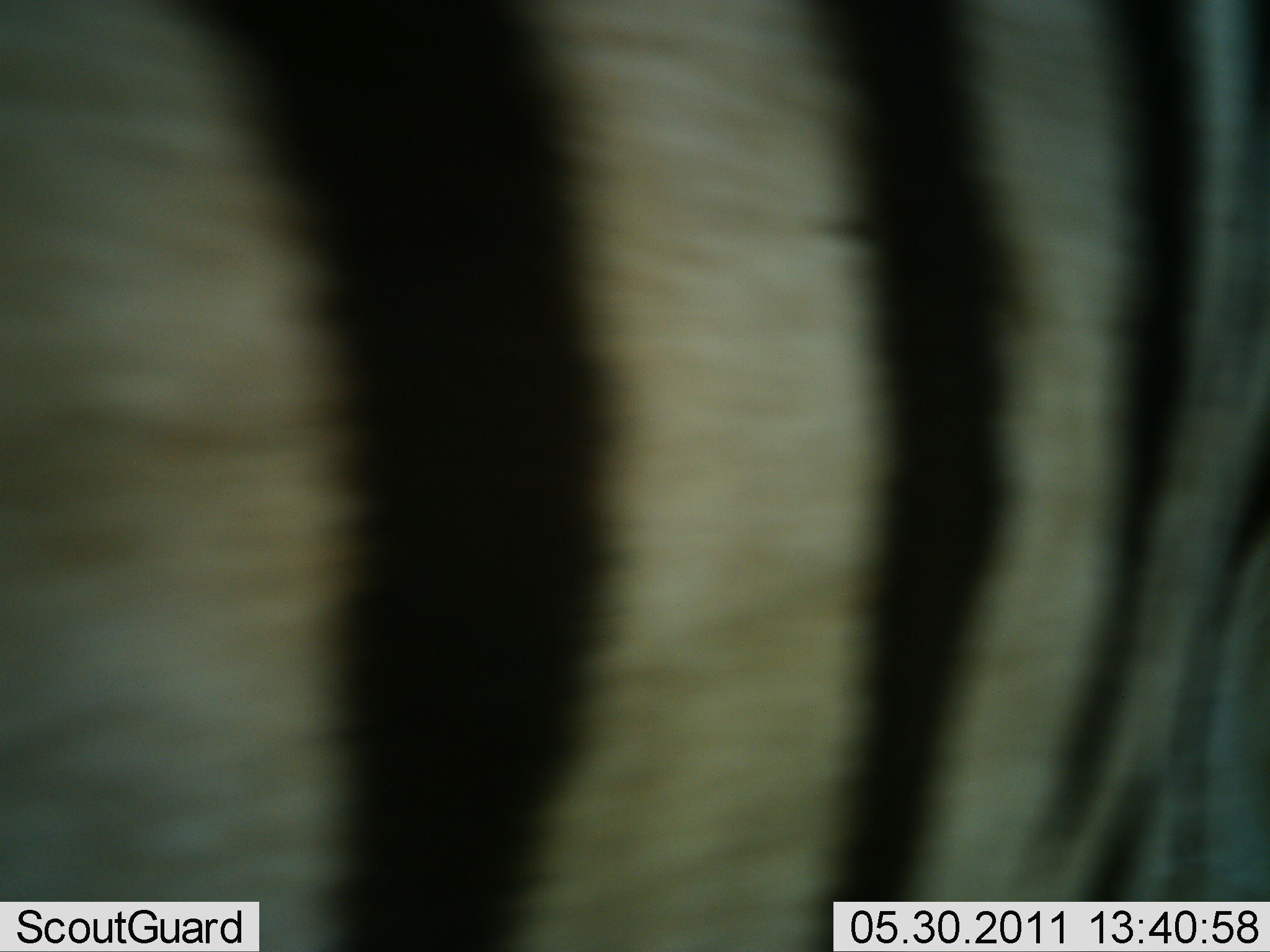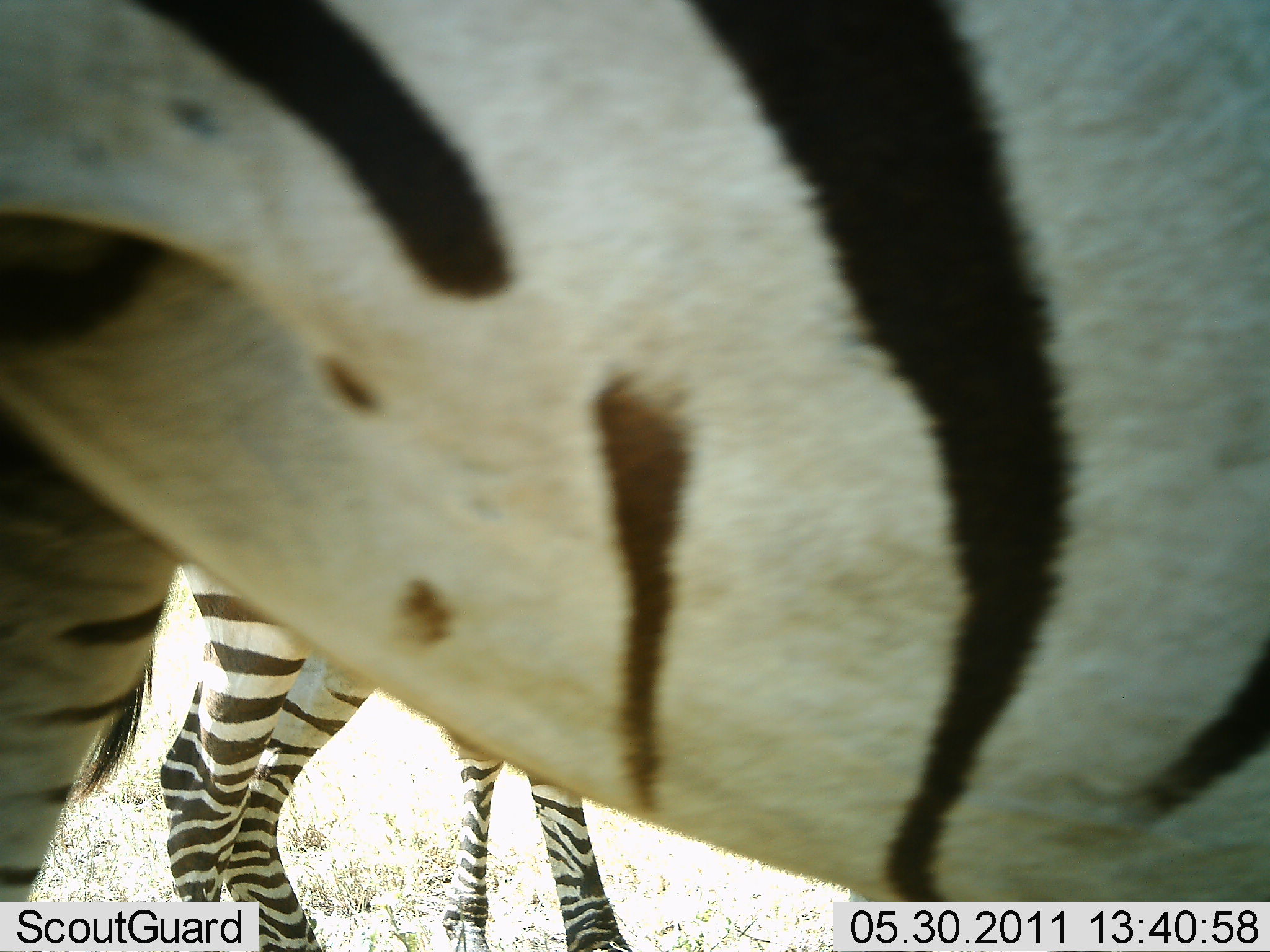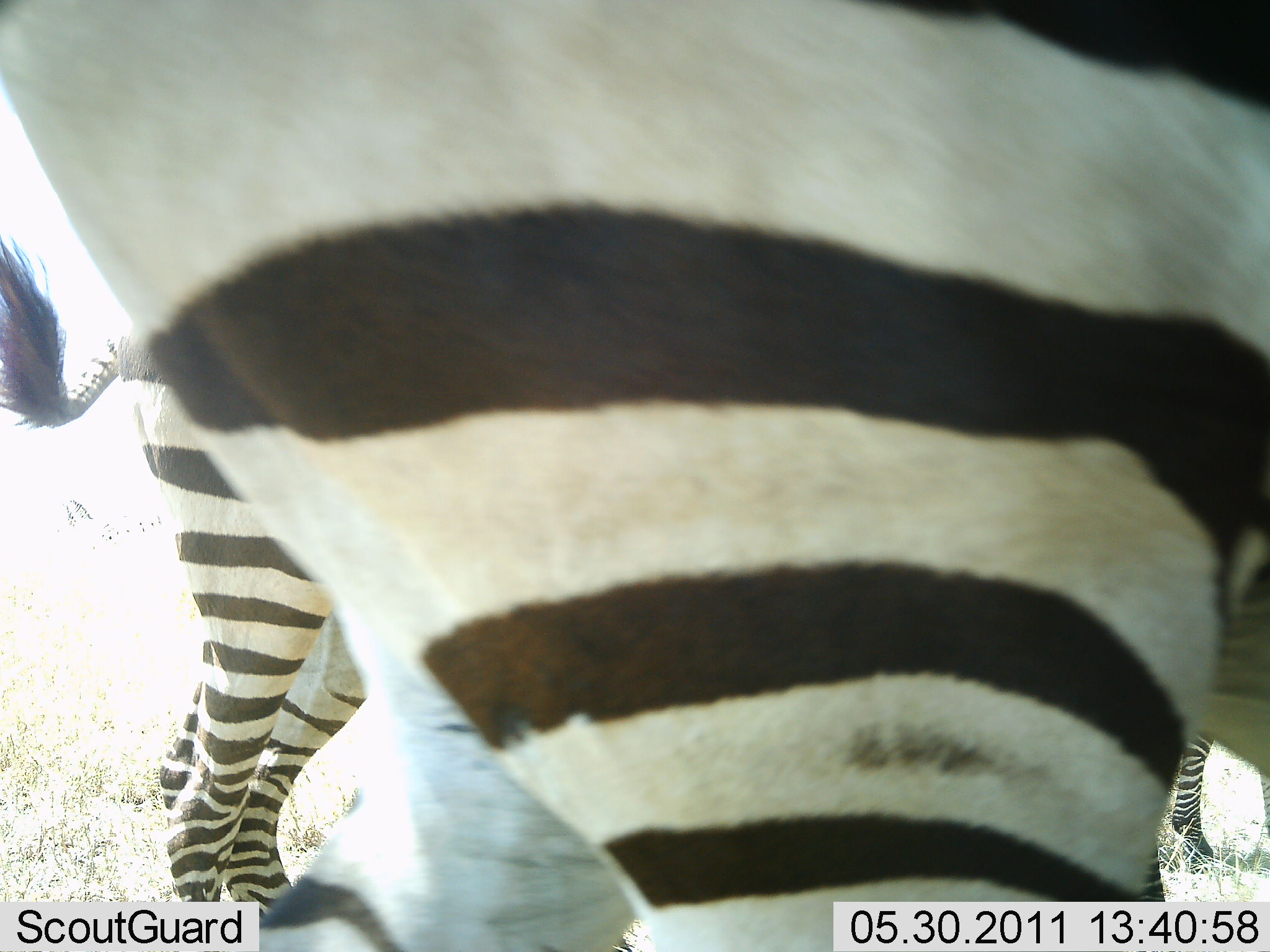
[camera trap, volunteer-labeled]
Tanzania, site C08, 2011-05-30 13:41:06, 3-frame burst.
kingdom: Animalia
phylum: Chordata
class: Mammalia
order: Perissodactyla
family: Equidae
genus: Equus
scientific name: Equus quagga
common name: plains zebra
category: zebra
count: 3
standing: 57%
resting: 0%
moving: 79%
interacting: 0%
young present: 0%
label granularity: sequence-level